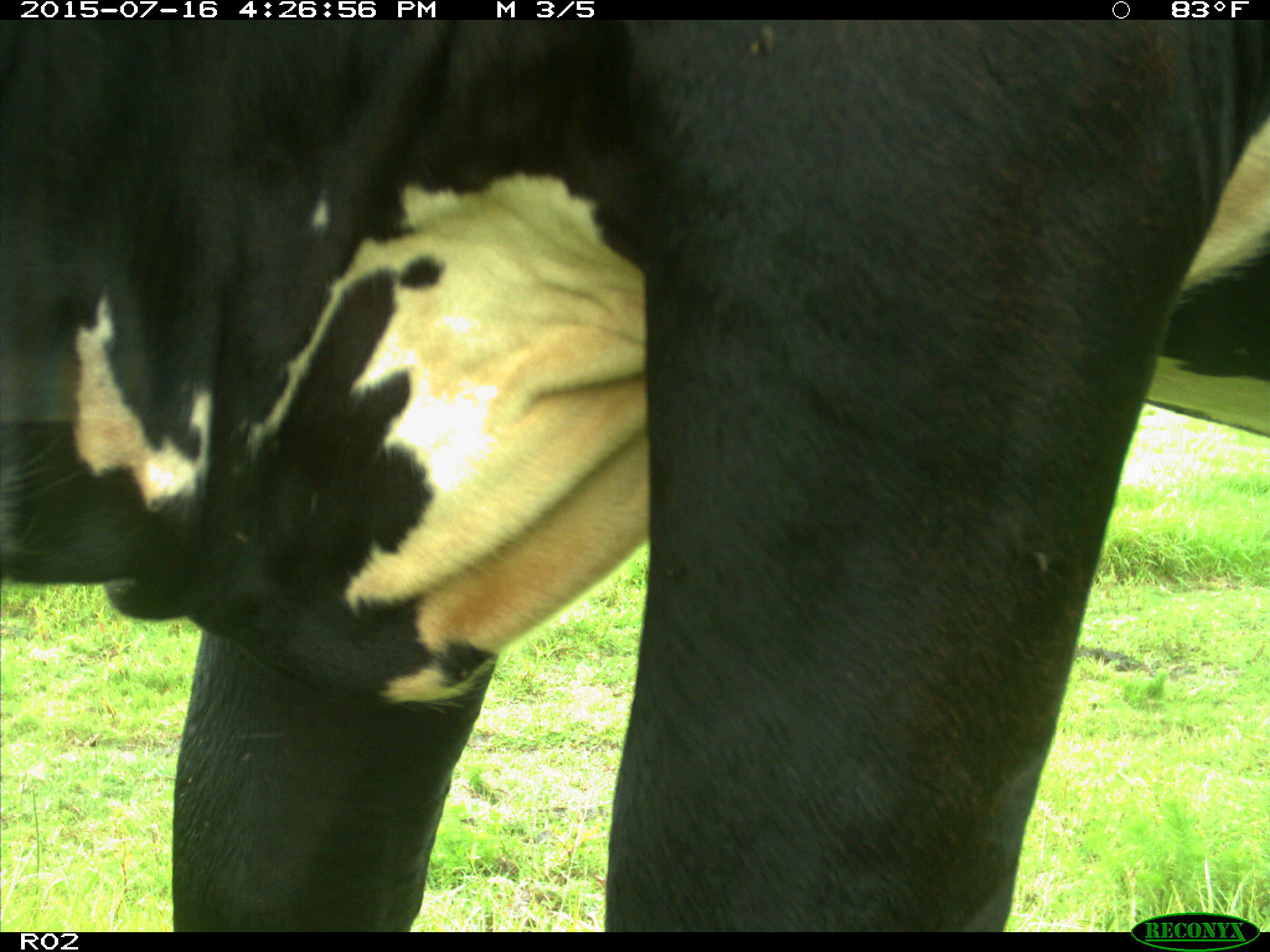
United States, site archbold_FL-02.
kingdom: Animalia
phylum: Chordata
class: Mammalia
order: Artiodactyla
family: Bovidae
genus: Bos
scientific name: Bos taurus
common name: domestic cow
Bos taurus (domestic cow).